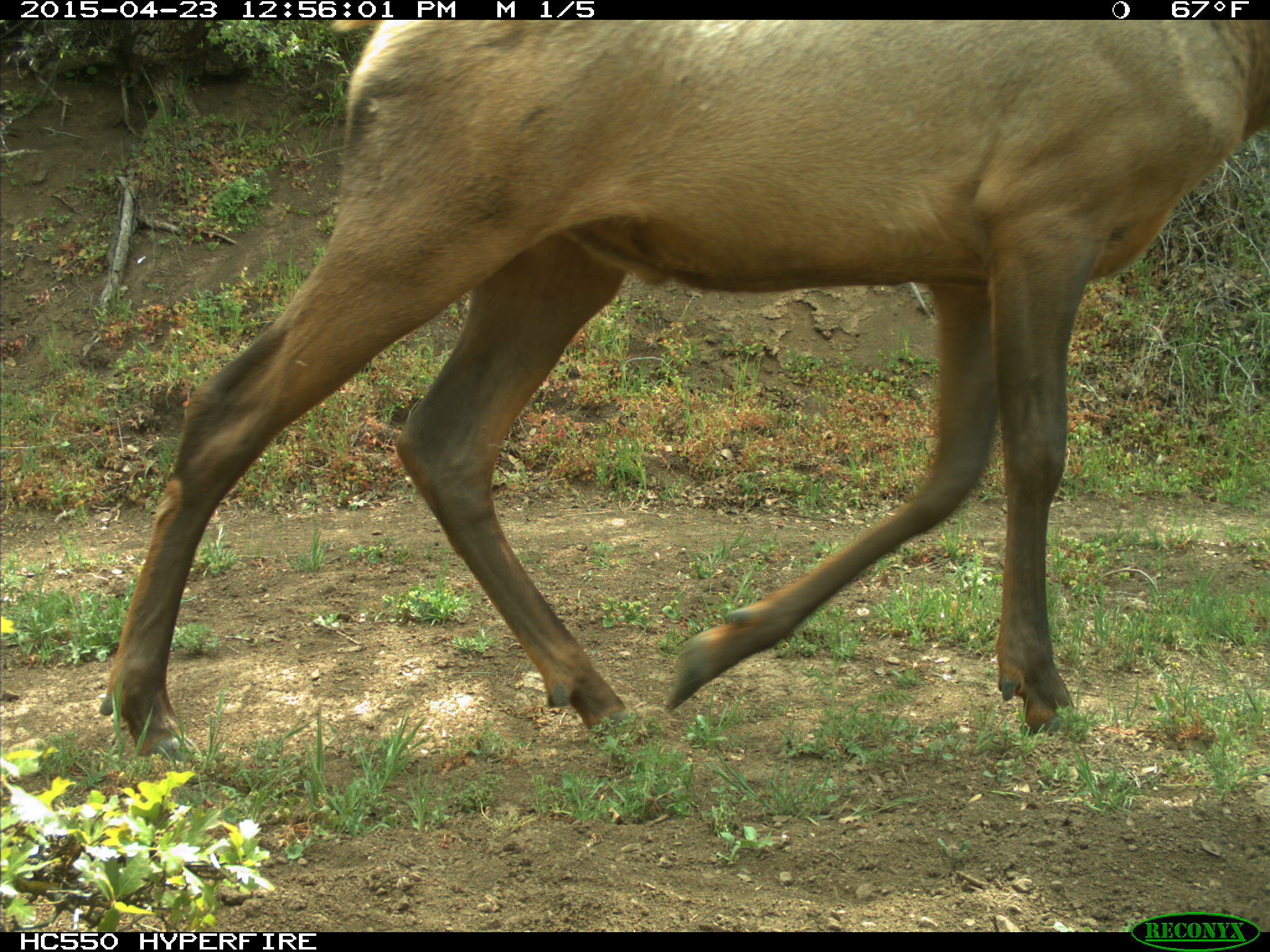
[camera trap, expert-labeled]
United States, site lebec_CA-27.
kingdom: Animalia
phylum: Chordata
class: Mammalia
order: Artiodactyla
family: Cervidae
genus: Cervus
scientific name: Cervus canadensis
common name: elk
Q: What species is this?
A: Cervus canadensis (elk).